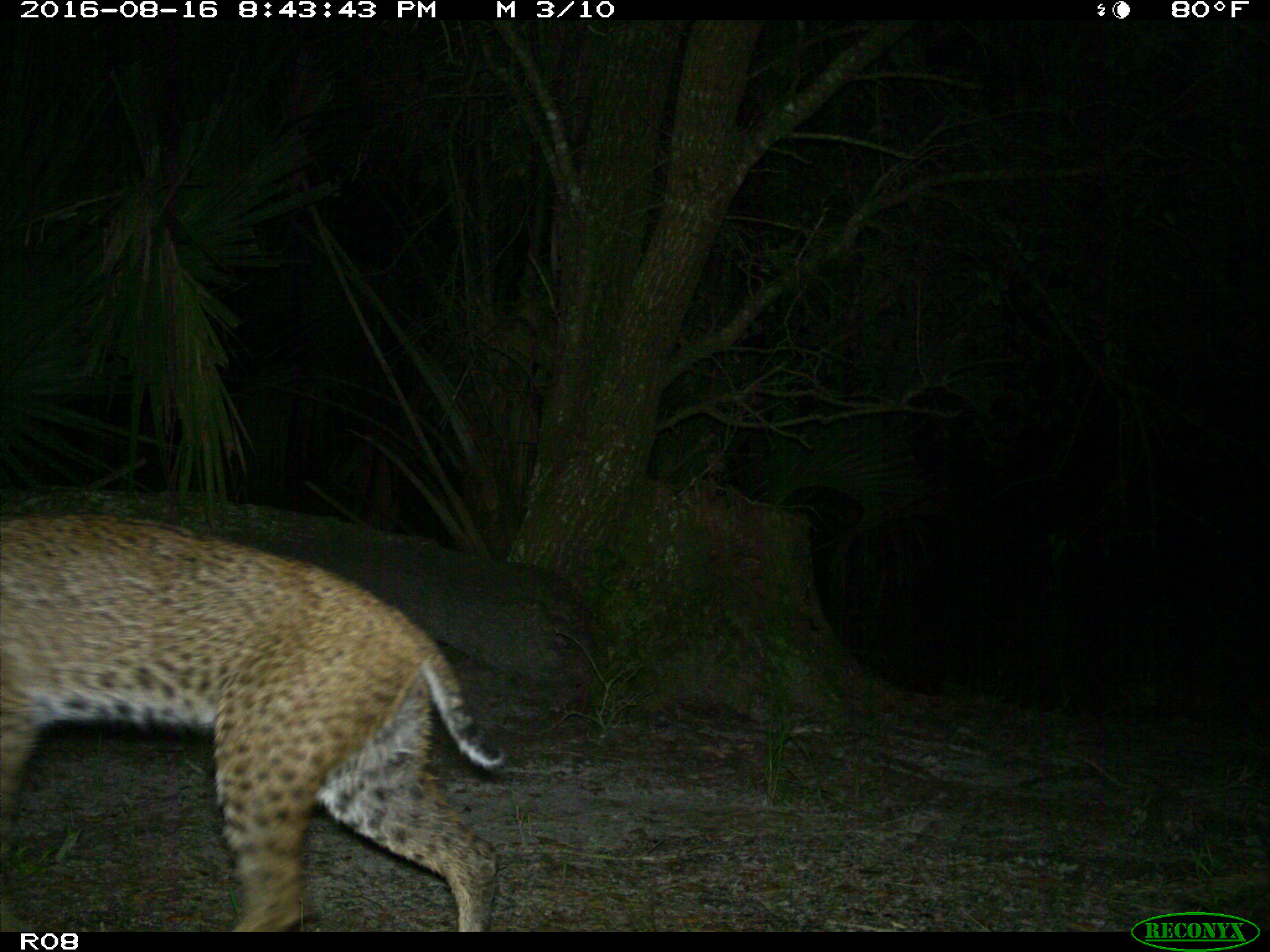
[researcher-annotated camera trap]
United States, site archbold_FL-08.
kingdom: Animalia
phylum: Chordata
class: Mammalia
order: Carnivora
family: Felidae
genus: Lynx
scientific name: Lynx rufus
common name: bobcat